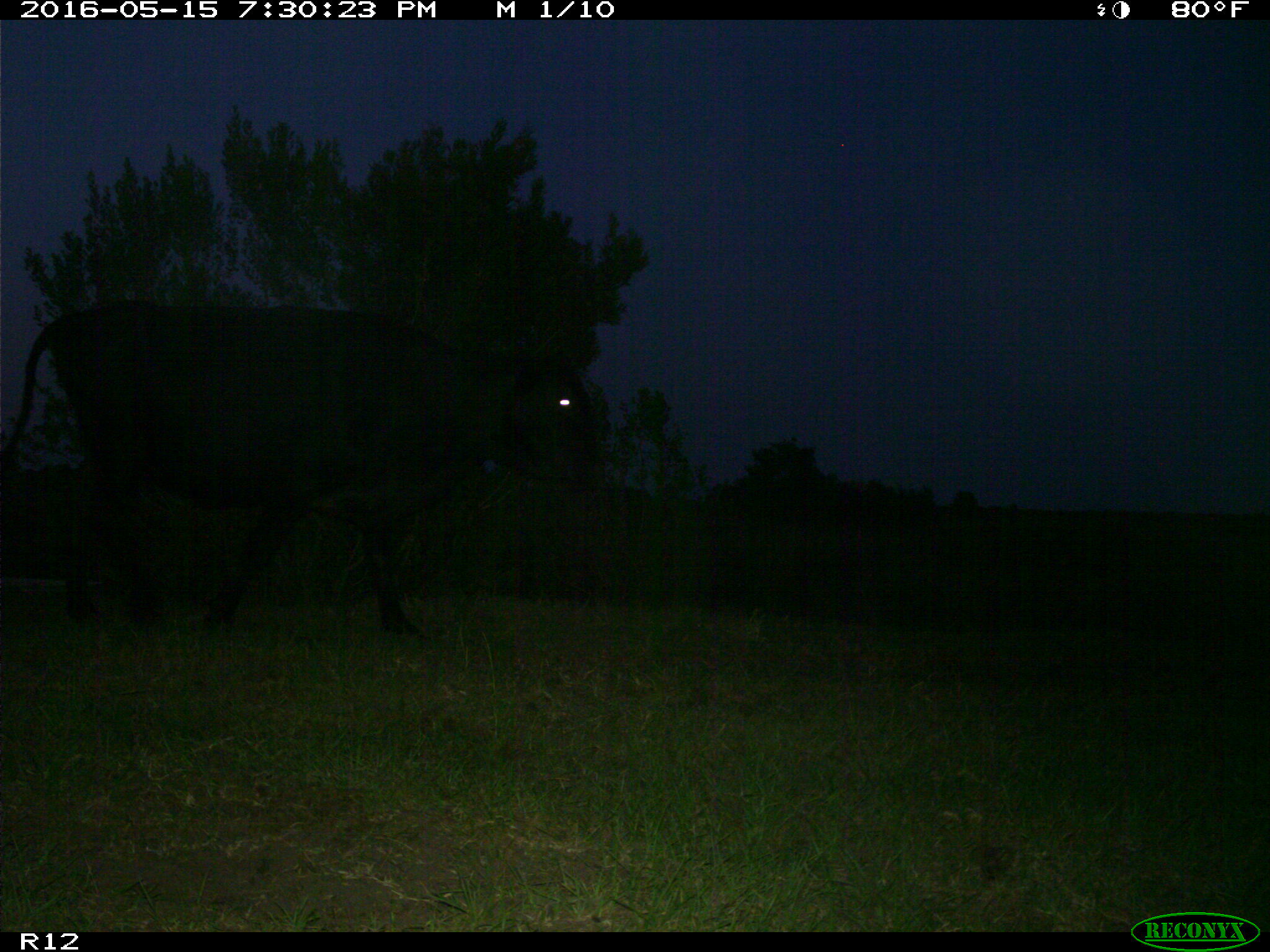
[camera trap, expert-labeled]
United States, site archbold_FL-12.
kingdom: Animalia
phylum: Chordata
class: Mammalia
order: Artiodactyla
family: Bovidae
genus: Bos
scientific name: Bos taurus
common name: domestic cow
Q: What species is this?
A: Bos taurus (domestic cow).